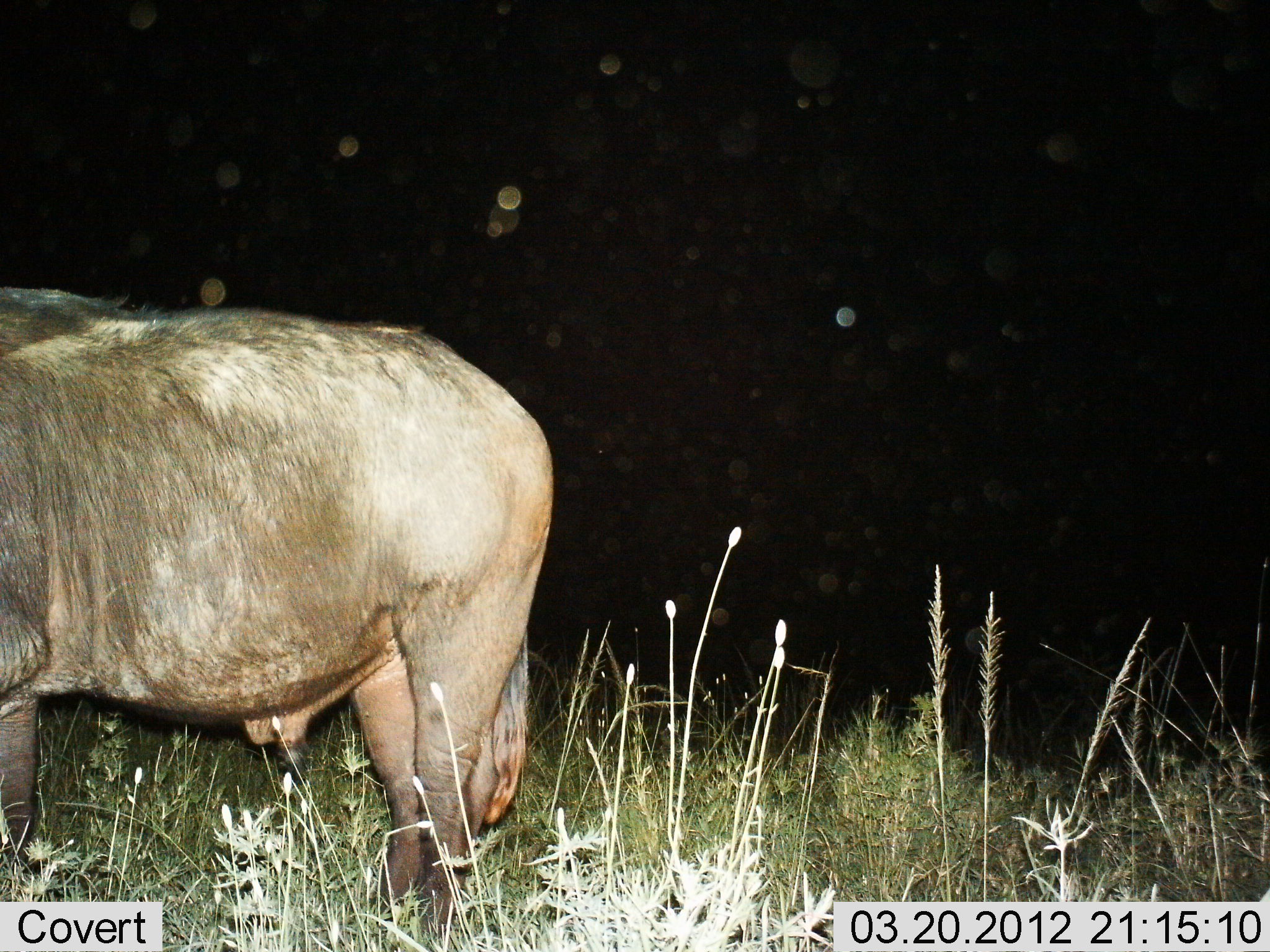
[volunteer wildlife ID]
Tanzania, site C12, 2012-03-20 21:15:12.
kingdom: Animalia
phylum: Chordata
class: Mammalia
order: Artiodactyla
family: Bovidae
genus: Syncerus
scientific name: Syncerus caffer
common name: cape buffalo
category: buffalo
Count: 1.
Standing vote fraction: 94%.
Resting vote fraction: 0%.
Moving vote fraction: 0%.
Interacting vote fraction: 0%.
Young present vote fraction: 0%.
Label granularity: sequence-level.